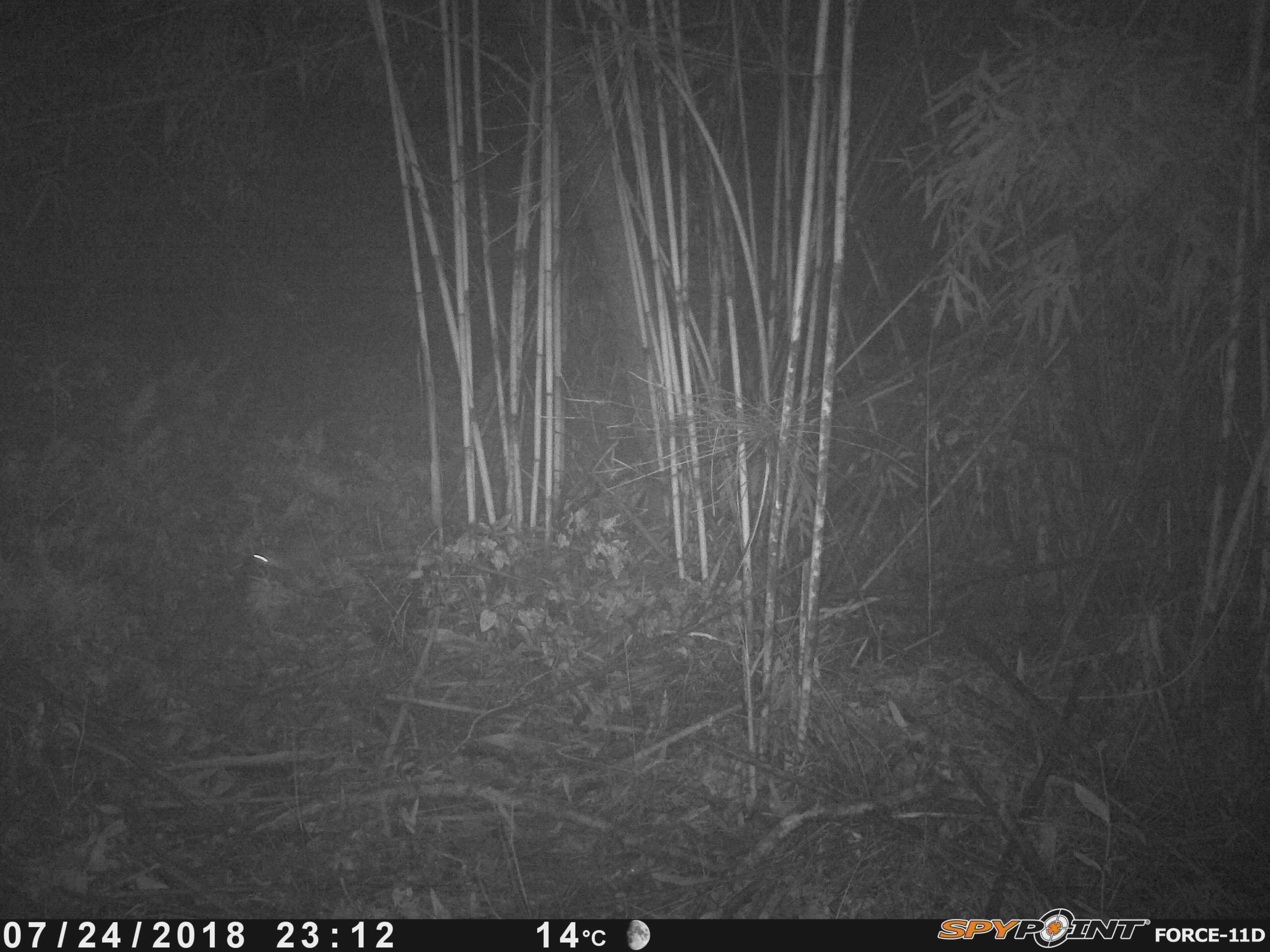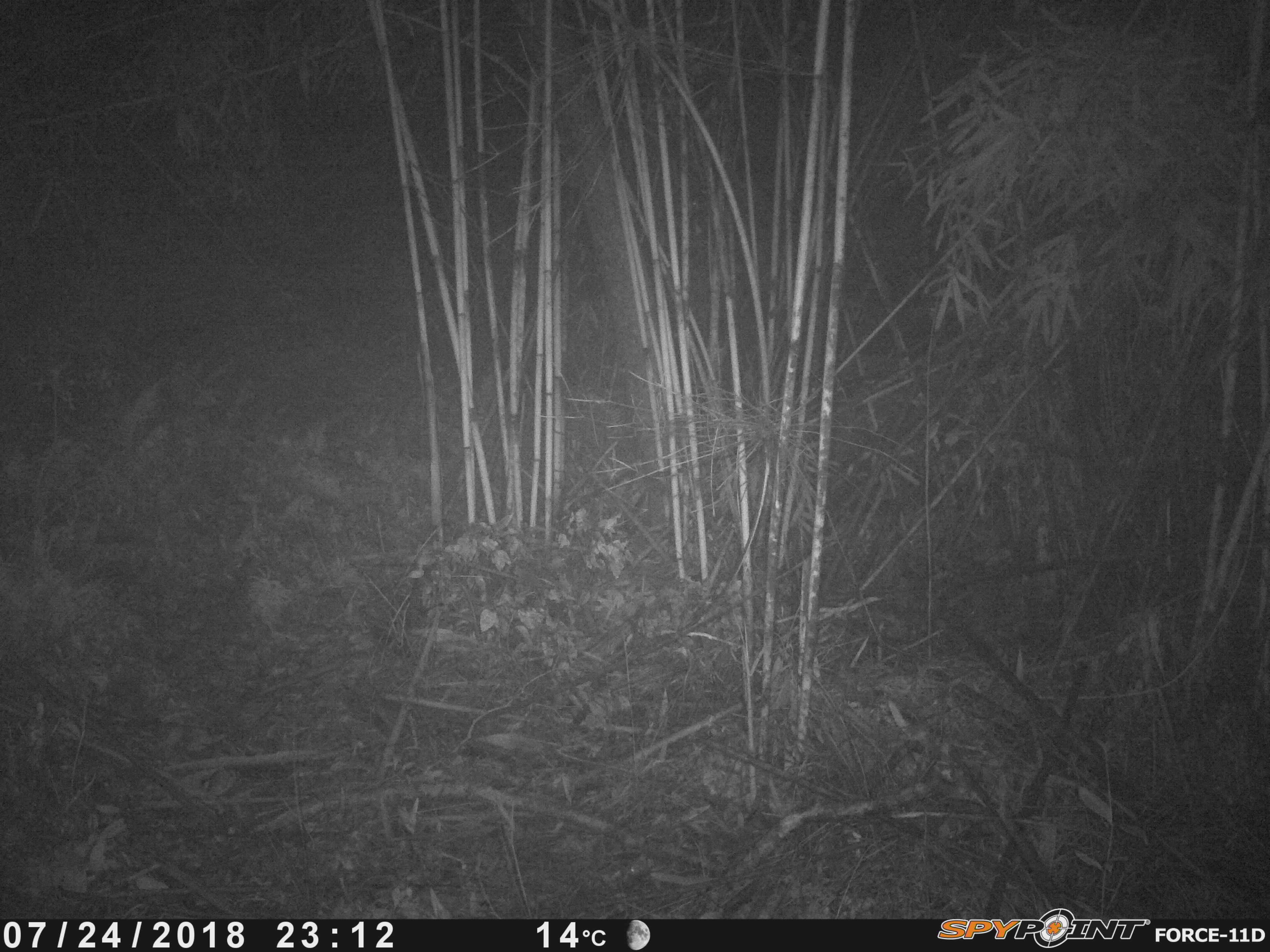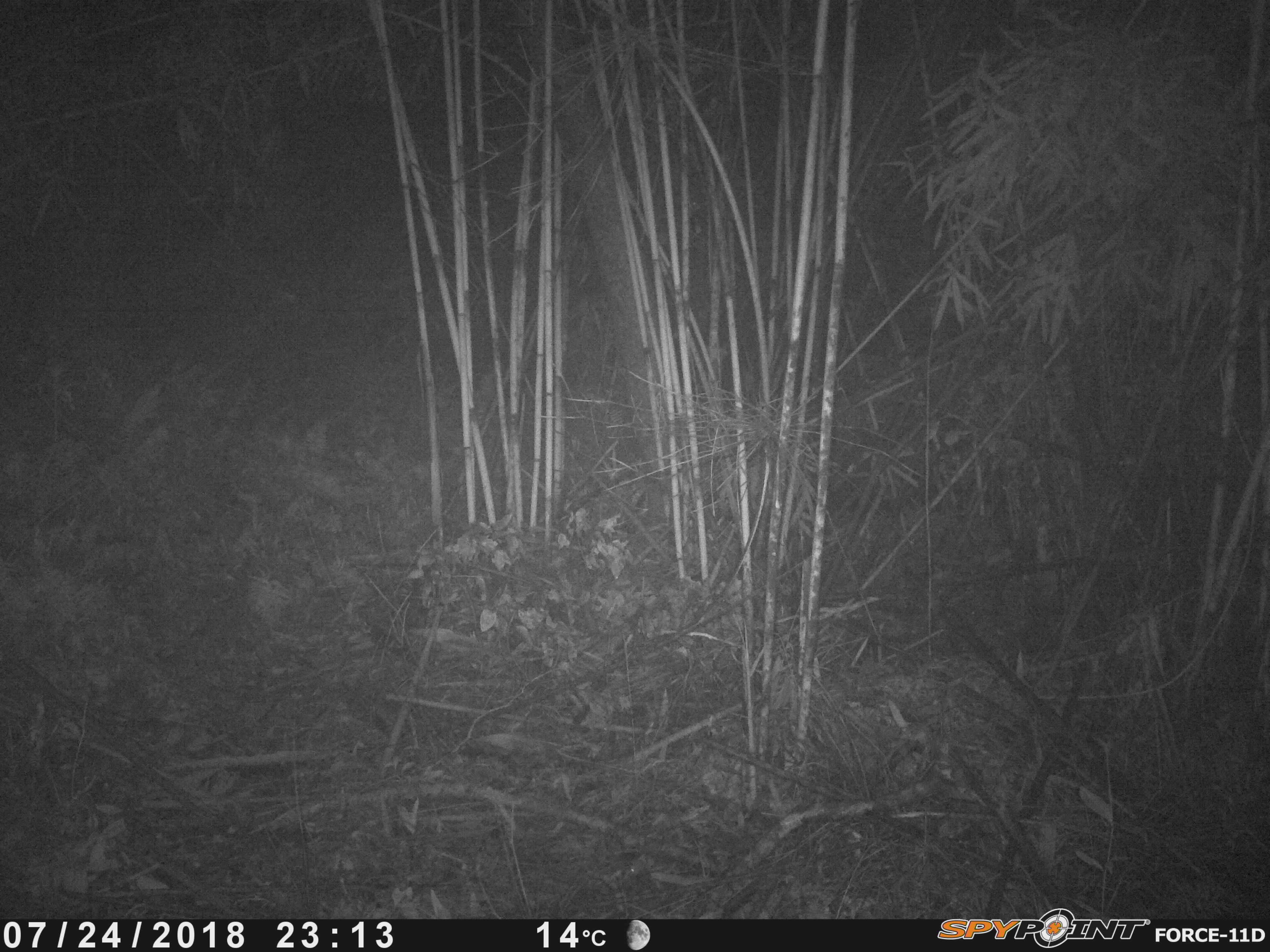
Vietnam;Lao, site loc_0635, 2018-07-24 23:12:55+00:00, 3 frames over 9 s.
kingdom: Animalia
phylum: Chordata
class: Mammalia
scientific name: Mammalia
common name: mammal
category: unidentified small mammal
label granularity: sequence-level